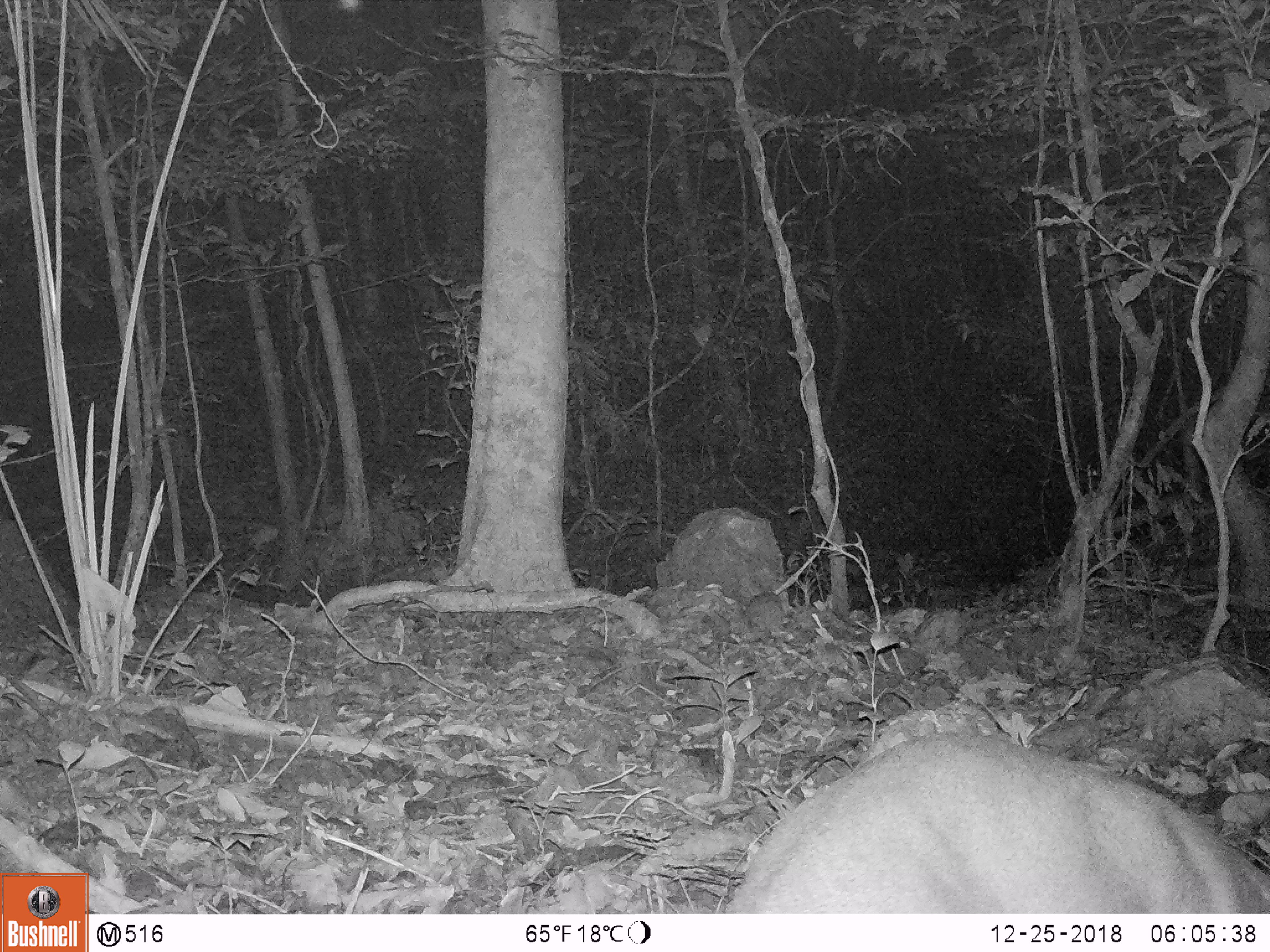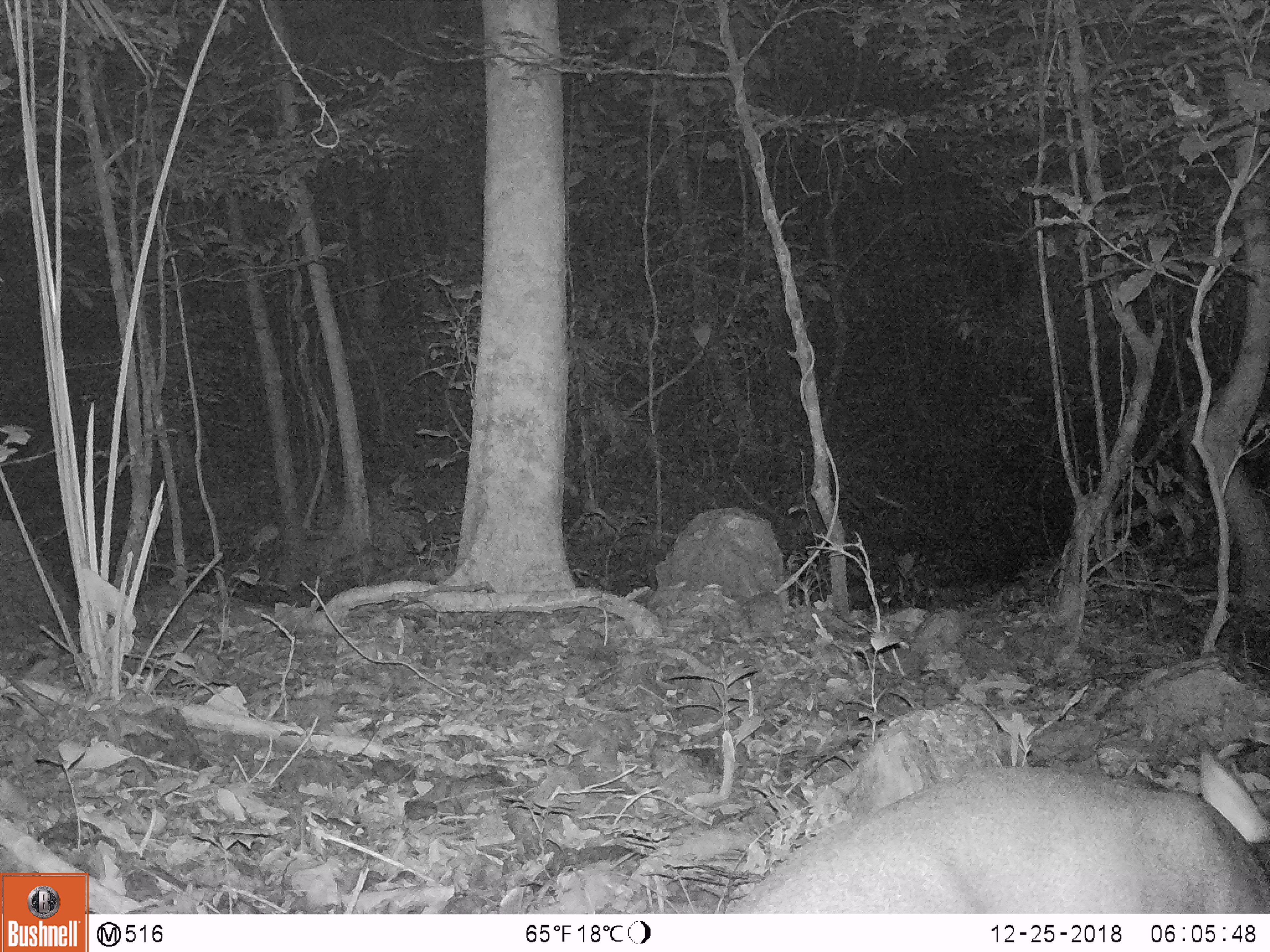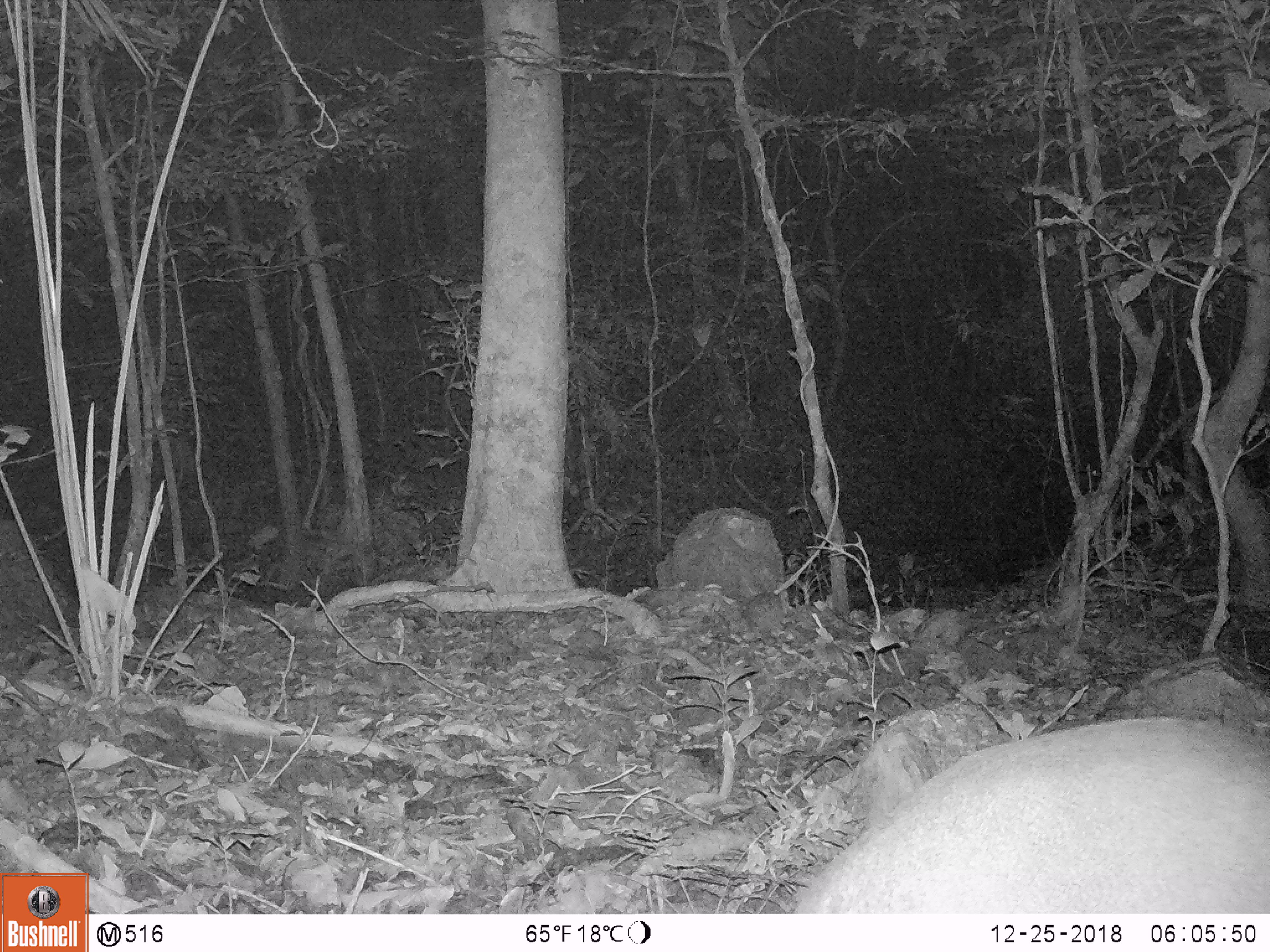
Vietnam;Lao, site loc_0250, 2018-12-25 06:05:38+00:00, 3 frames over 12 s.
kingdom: Animalia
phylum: Chordata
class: Mammalia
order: Artiodactyla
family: Cervidae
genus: Muntiacus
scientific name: Muntiacus vuquangensis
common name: large-antlered muntjac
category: large antlered muntjac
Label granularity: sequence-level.